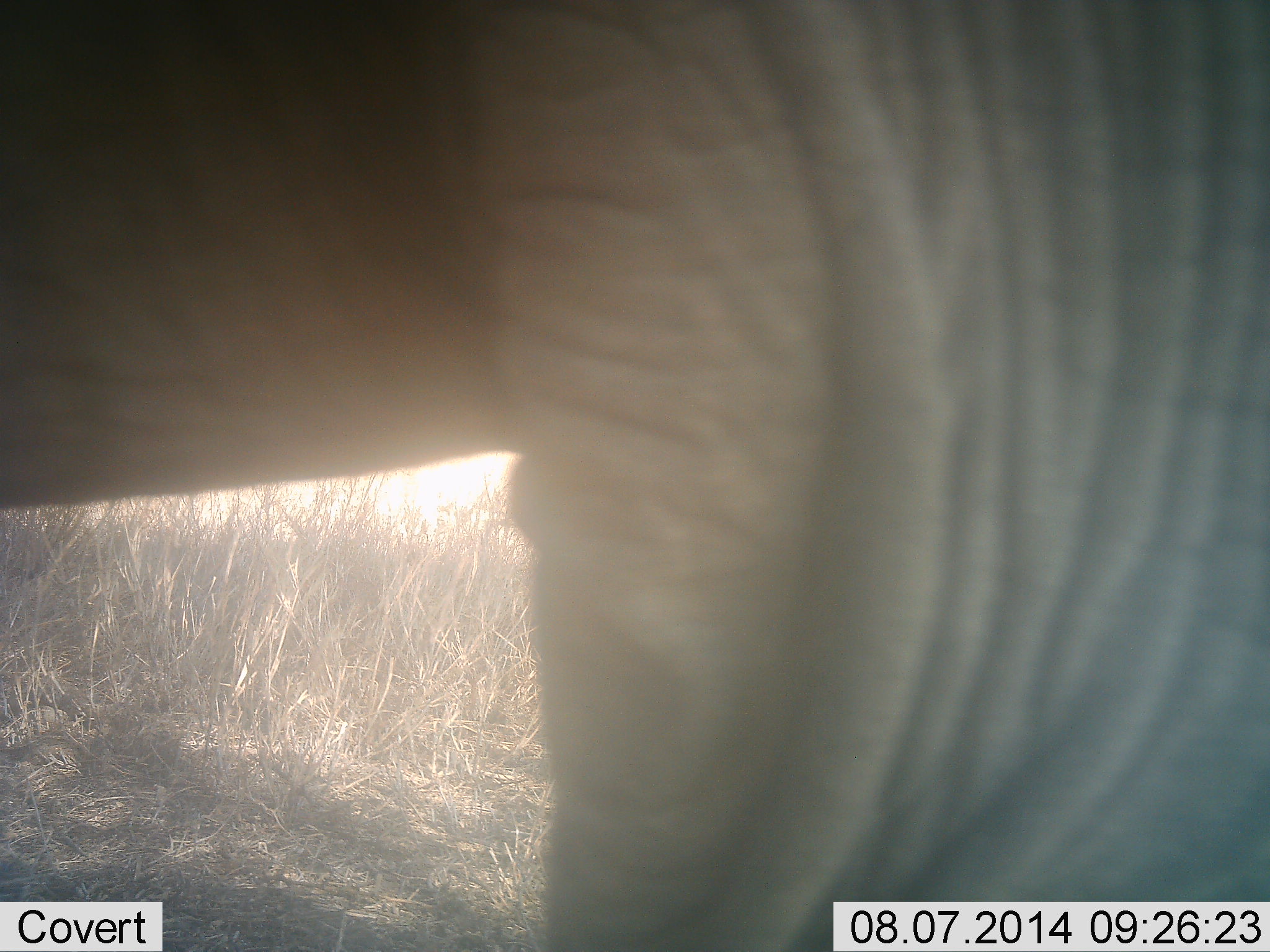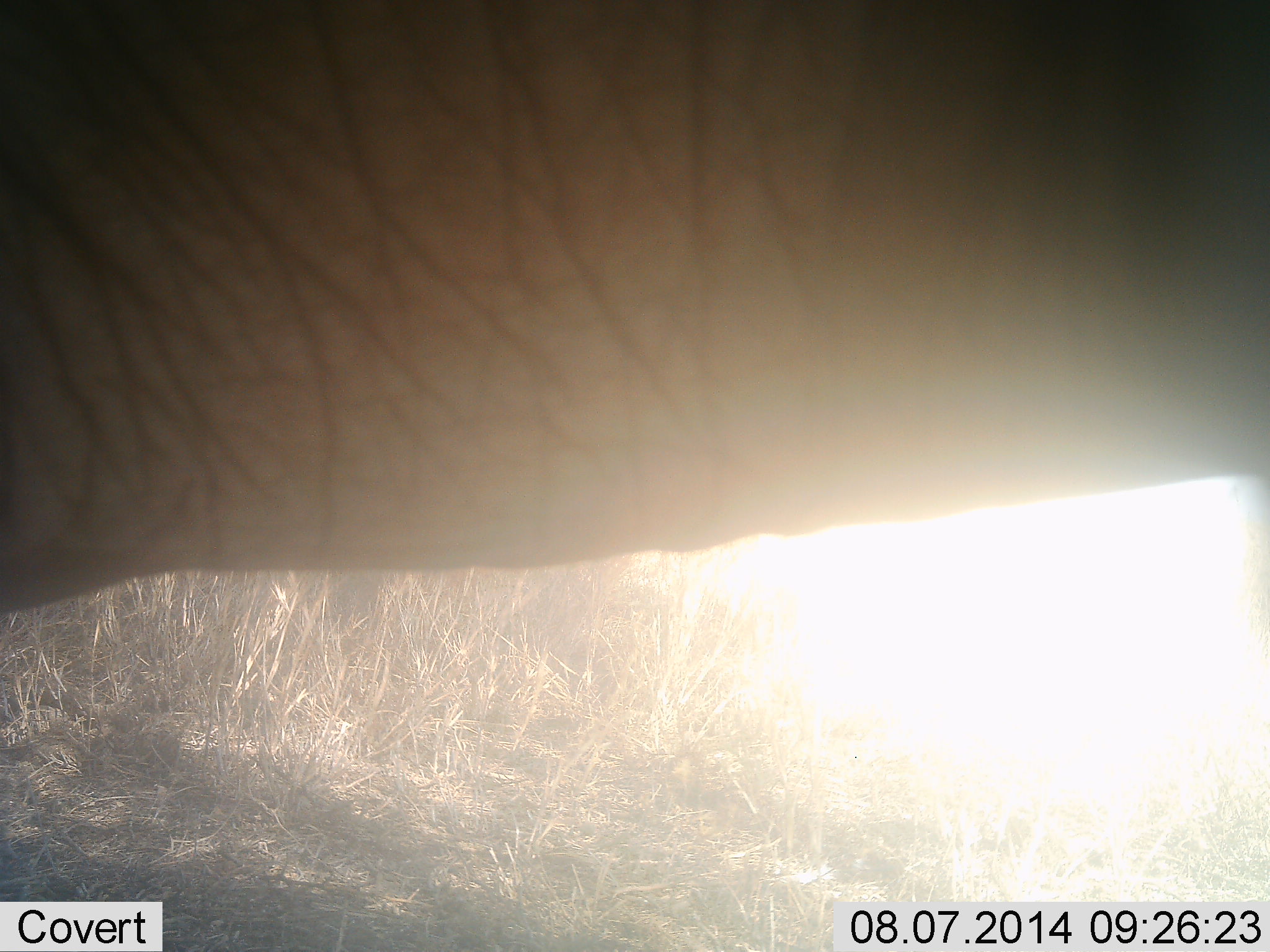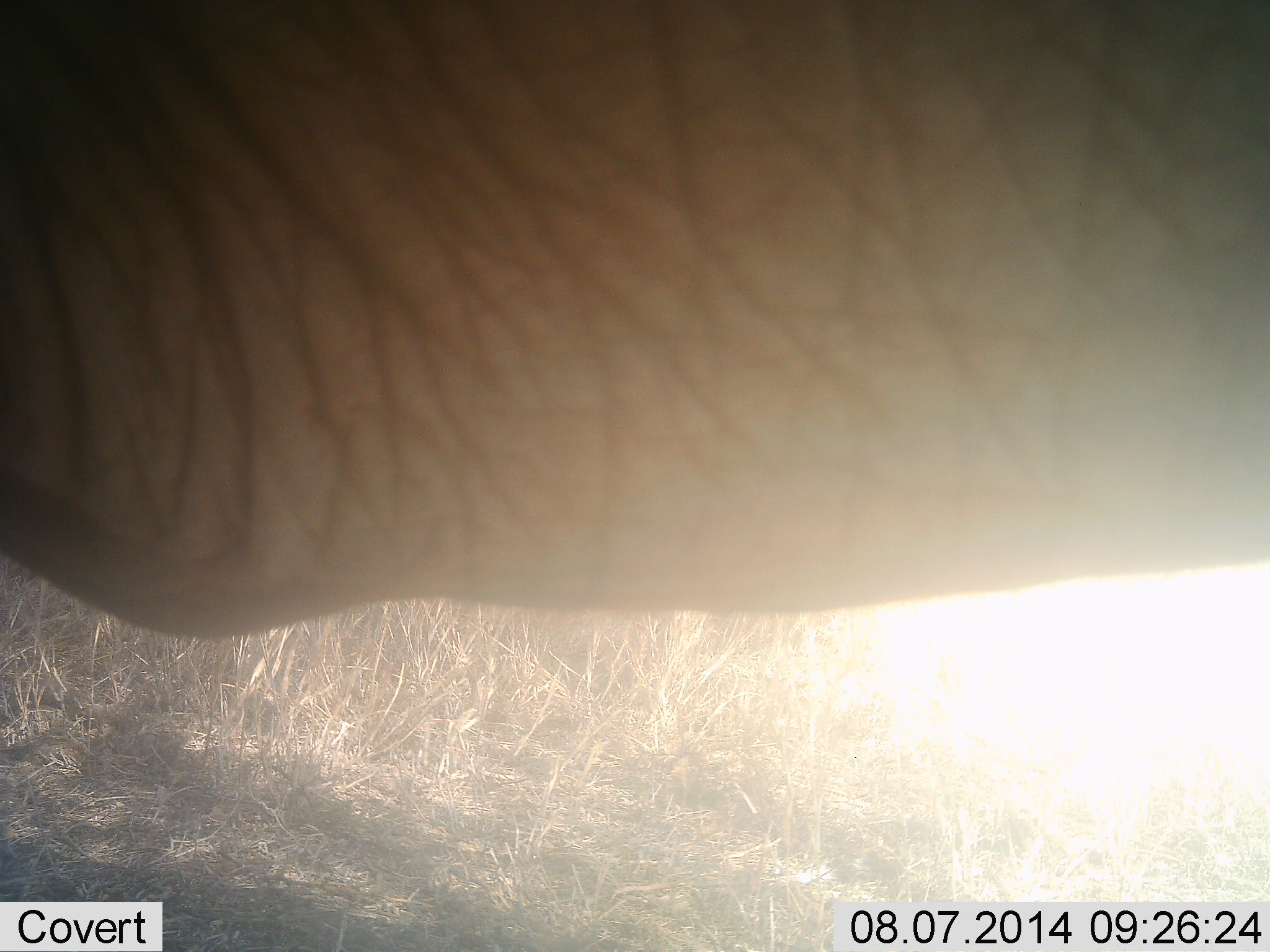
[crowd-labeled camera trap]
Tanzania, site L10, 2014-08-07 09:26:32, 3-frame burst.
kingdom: Animalia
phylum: Chordata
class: Mammalia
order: Proboscidea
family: Elephantidae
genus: Loxodonta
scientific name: Loxodonta africana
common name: african bush elephant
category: elephant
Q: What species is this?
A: Elephant (african bush elephant) (Loxodonta africana).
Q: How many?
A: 1.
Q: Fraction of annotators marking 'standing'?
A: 45%.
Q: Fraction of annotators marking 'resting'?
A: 0%.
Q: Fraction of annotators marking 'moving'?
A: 55%.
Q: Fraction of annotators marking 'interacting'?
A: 0%.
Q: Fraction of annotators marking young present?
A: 0%.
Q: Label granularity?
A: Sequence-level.